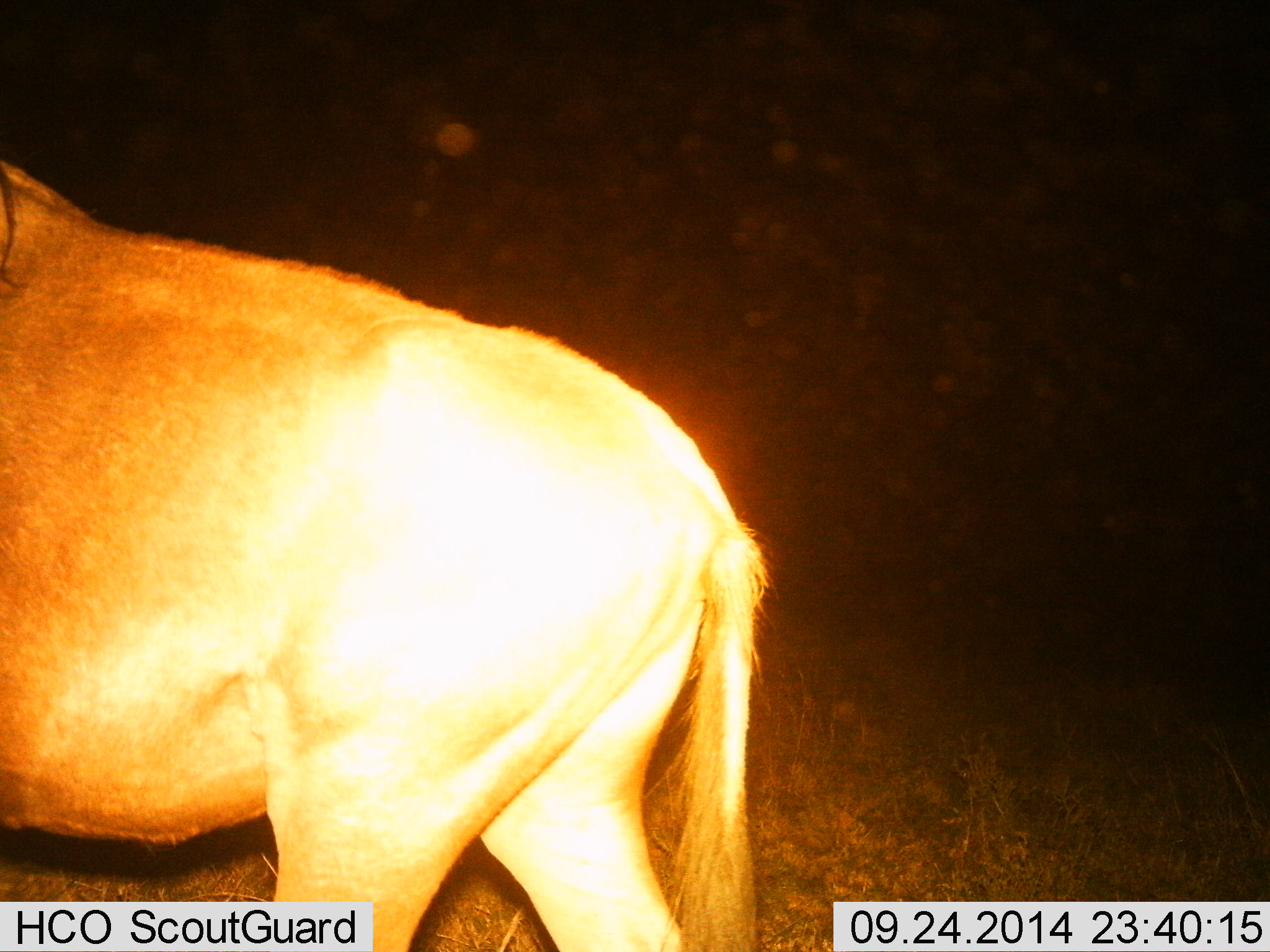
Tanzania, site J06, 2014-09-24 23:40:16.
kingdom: Animalia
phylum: Chordata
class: Mammalia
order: Artiodactyla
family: Bovidae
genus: Connochaetes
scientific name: Connochaetes taurinus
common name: blue wildebeest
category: wildebeest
Wildebeest (blue wildebeest) (Connochaetes taurinus), count 1. Behavior (volunteer vote fractions): standing 30%, resting 0%, moving 70%, interacting 0%. Young present (vote fraction): 0%. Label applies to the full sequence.